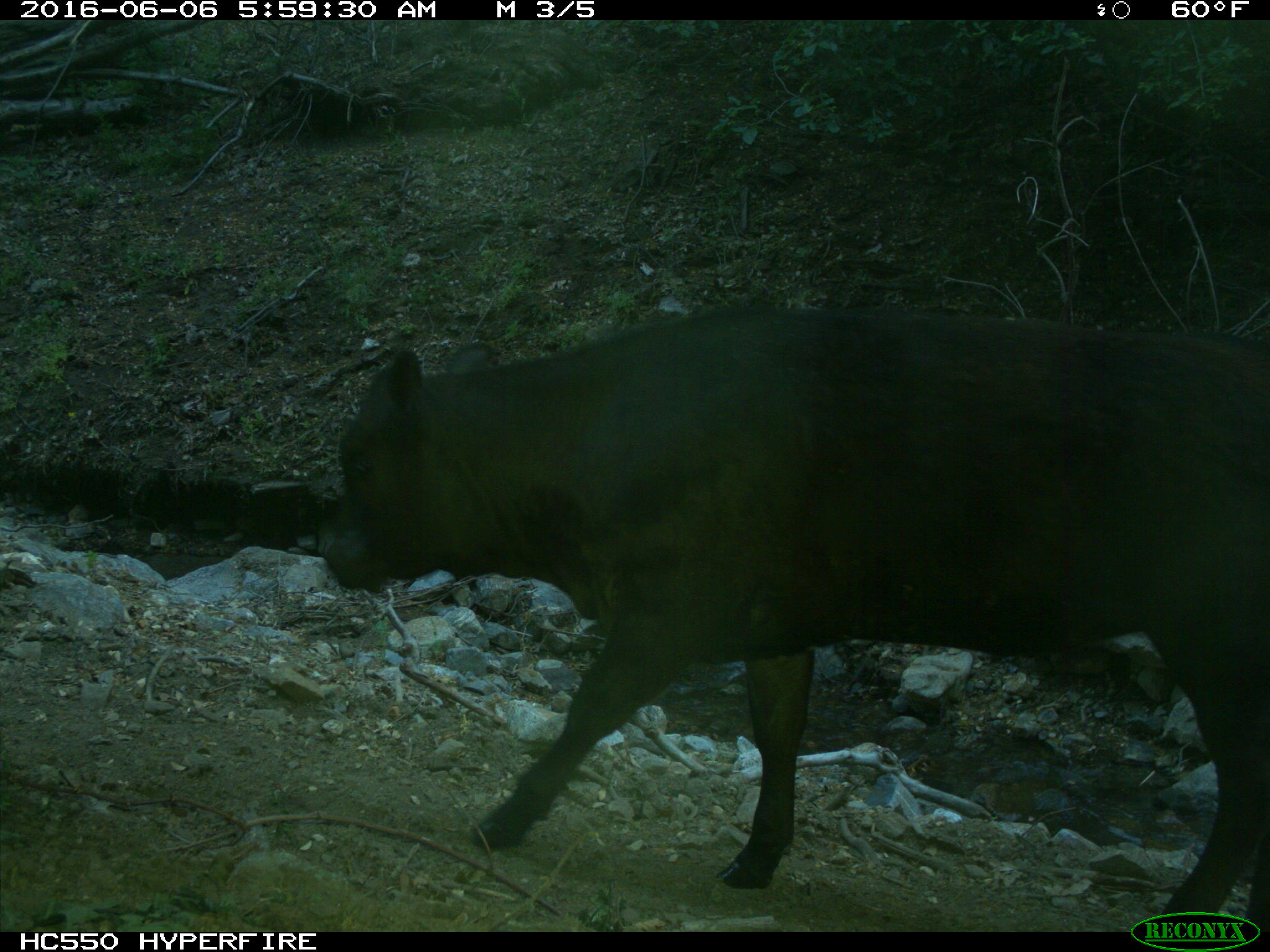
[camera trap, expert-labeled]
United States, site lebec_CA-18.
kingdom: Animalia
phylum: Chordata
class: Mammalia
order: Artiodactyla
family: Bovidae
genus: Bos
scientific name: Bos taurus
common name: domestic cow